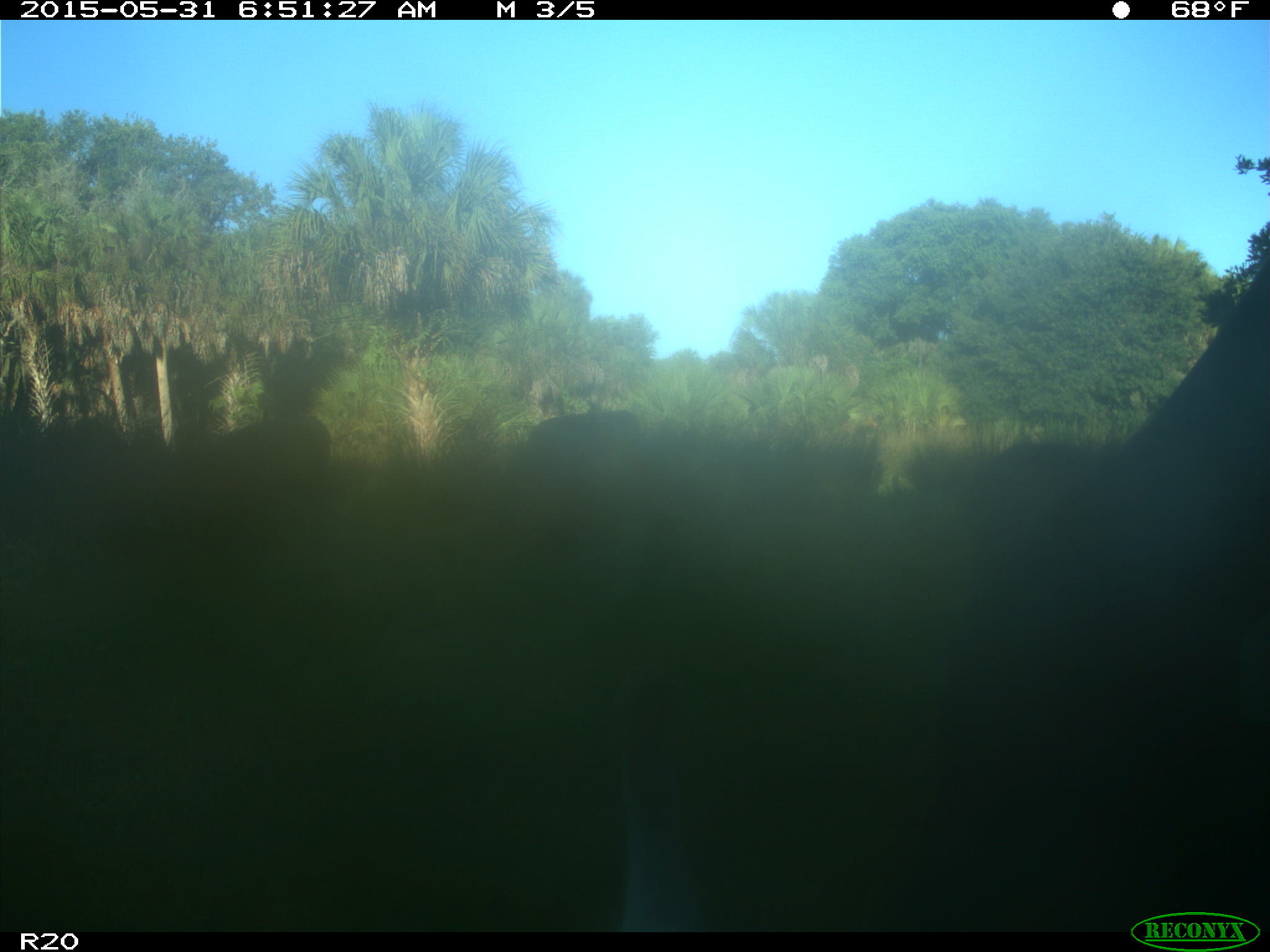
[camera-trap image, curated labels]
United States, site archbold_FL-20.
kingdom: Animalia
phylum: Chordata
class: Mammalia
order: Artiodactyla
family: Bovidae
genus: Bos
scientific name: Bos taurus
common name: domestic cow